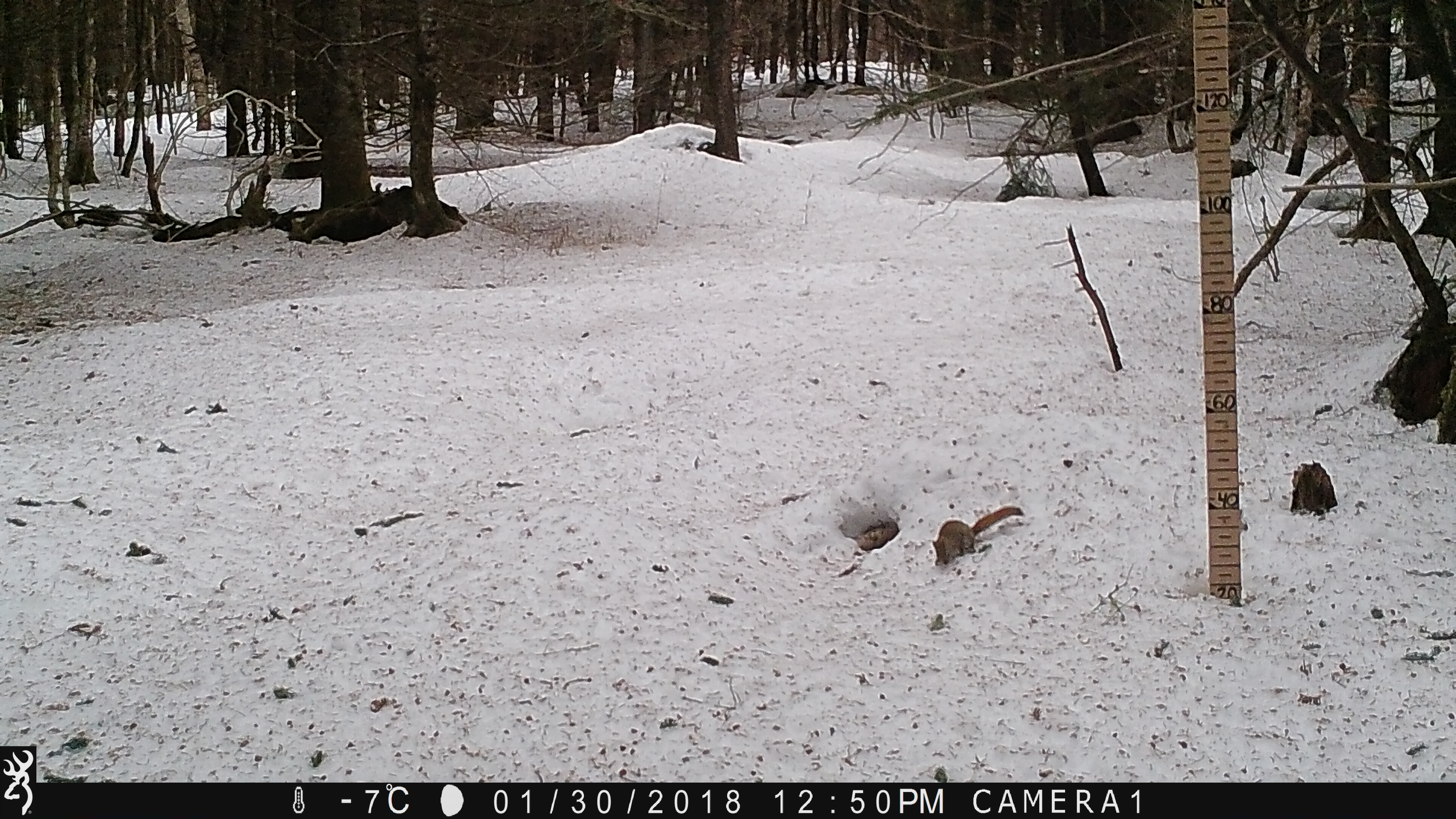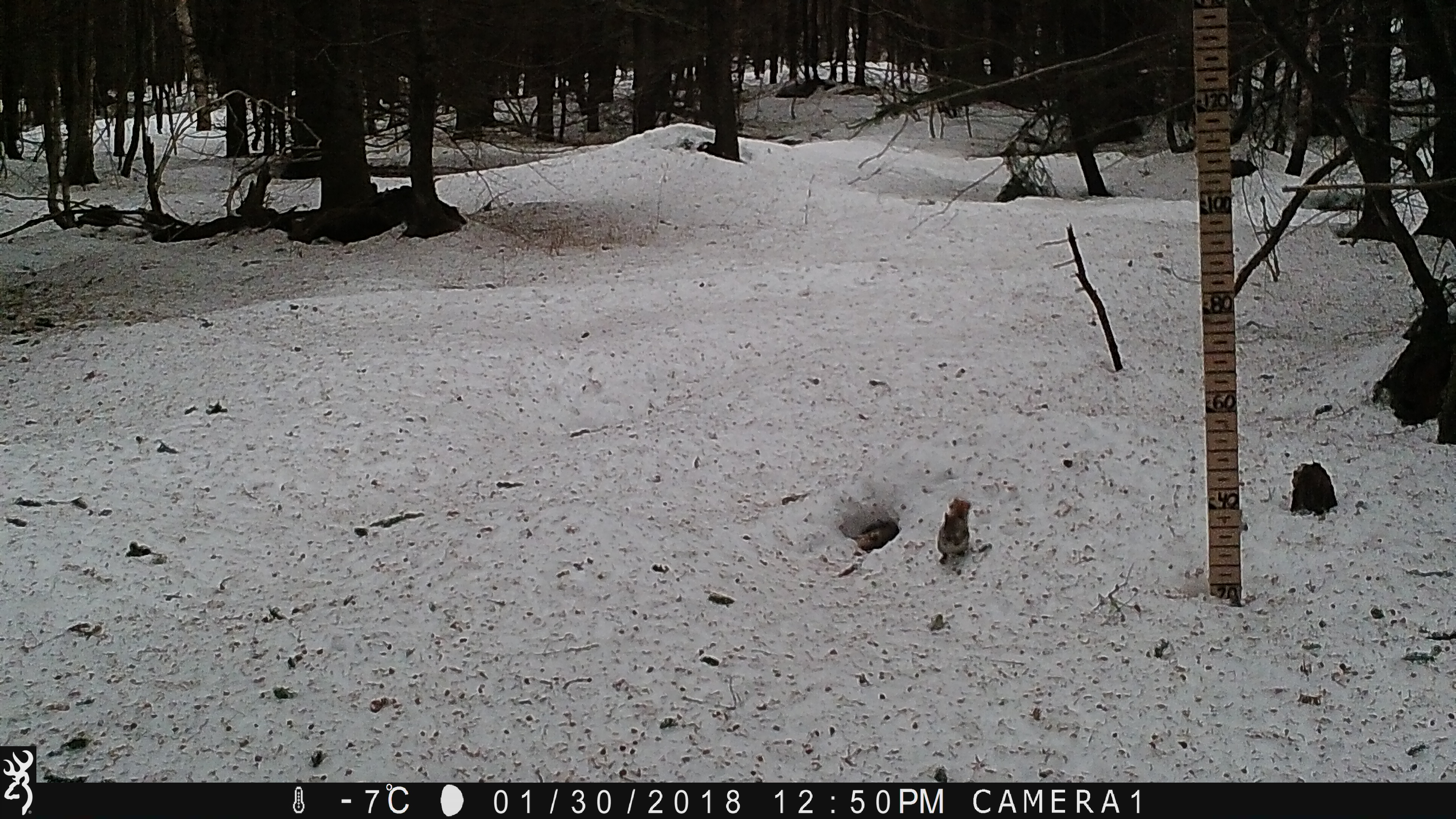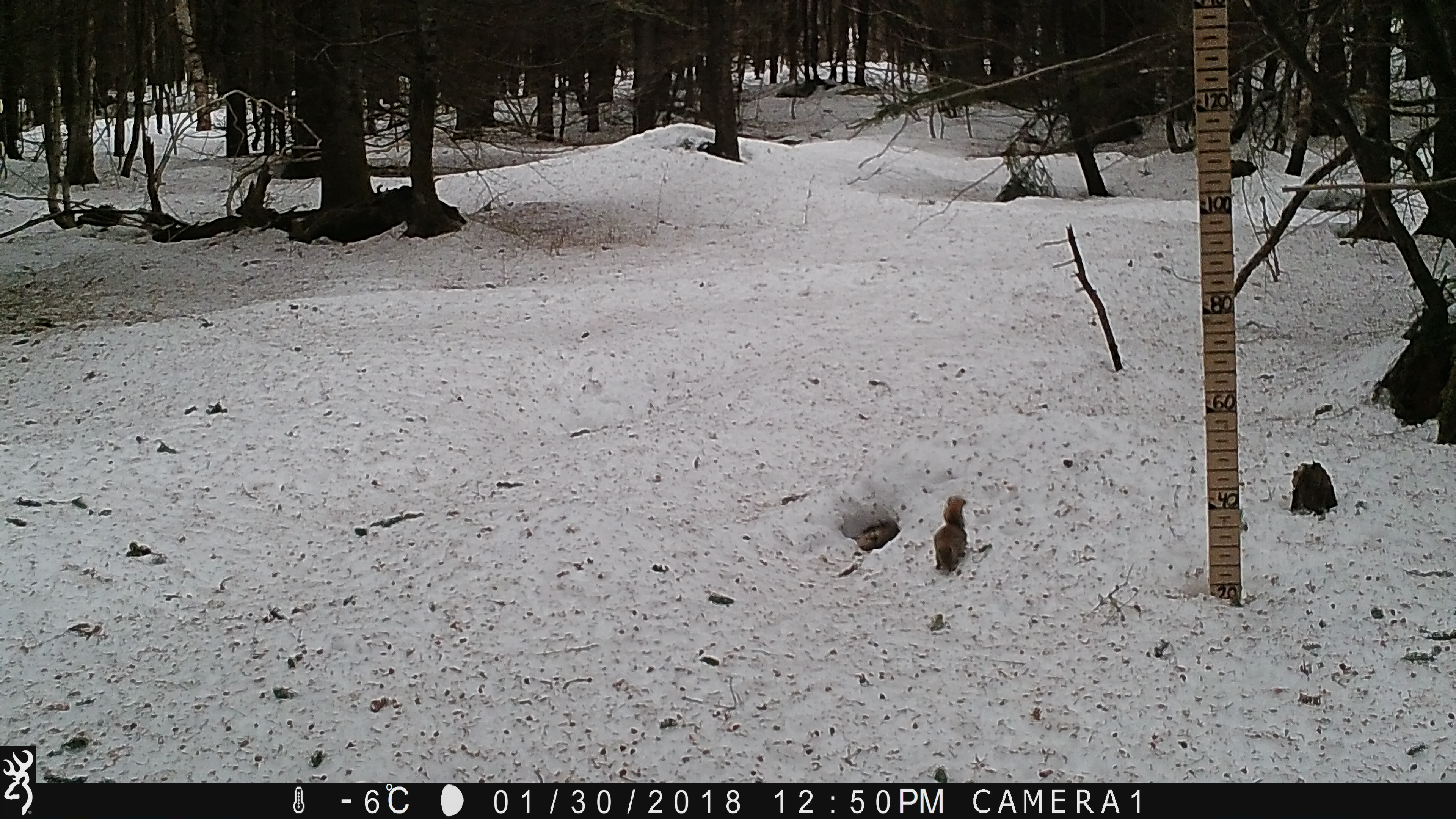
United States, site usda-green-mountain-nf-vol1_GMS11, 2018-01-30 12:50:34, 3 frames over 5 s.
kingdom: Animalia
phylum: Chordata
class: Mammalia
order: Rodentia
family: Sciuridae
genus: Tamiasciurus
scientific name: Tamiasciurus hudsonicus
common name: red squirrel